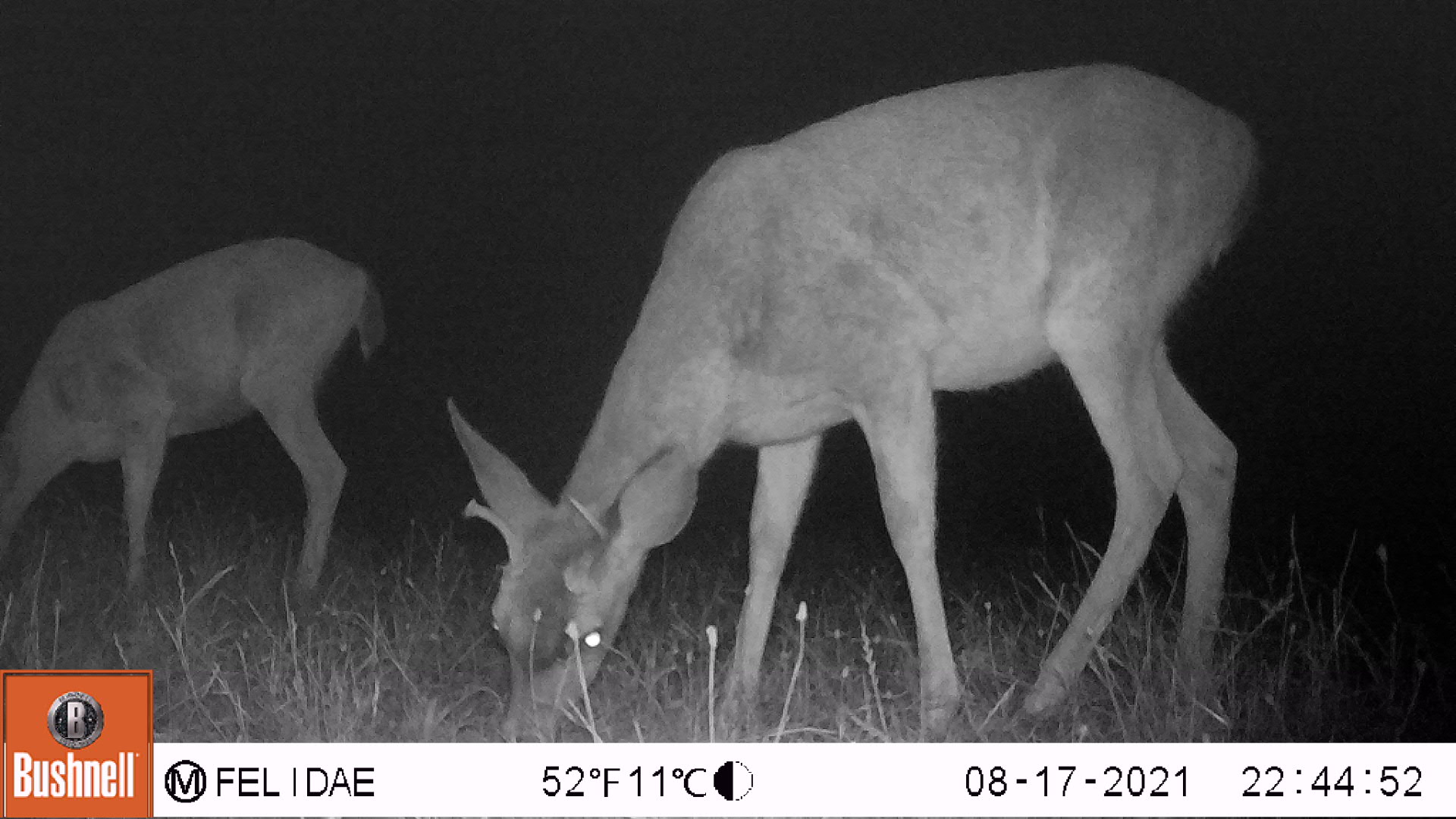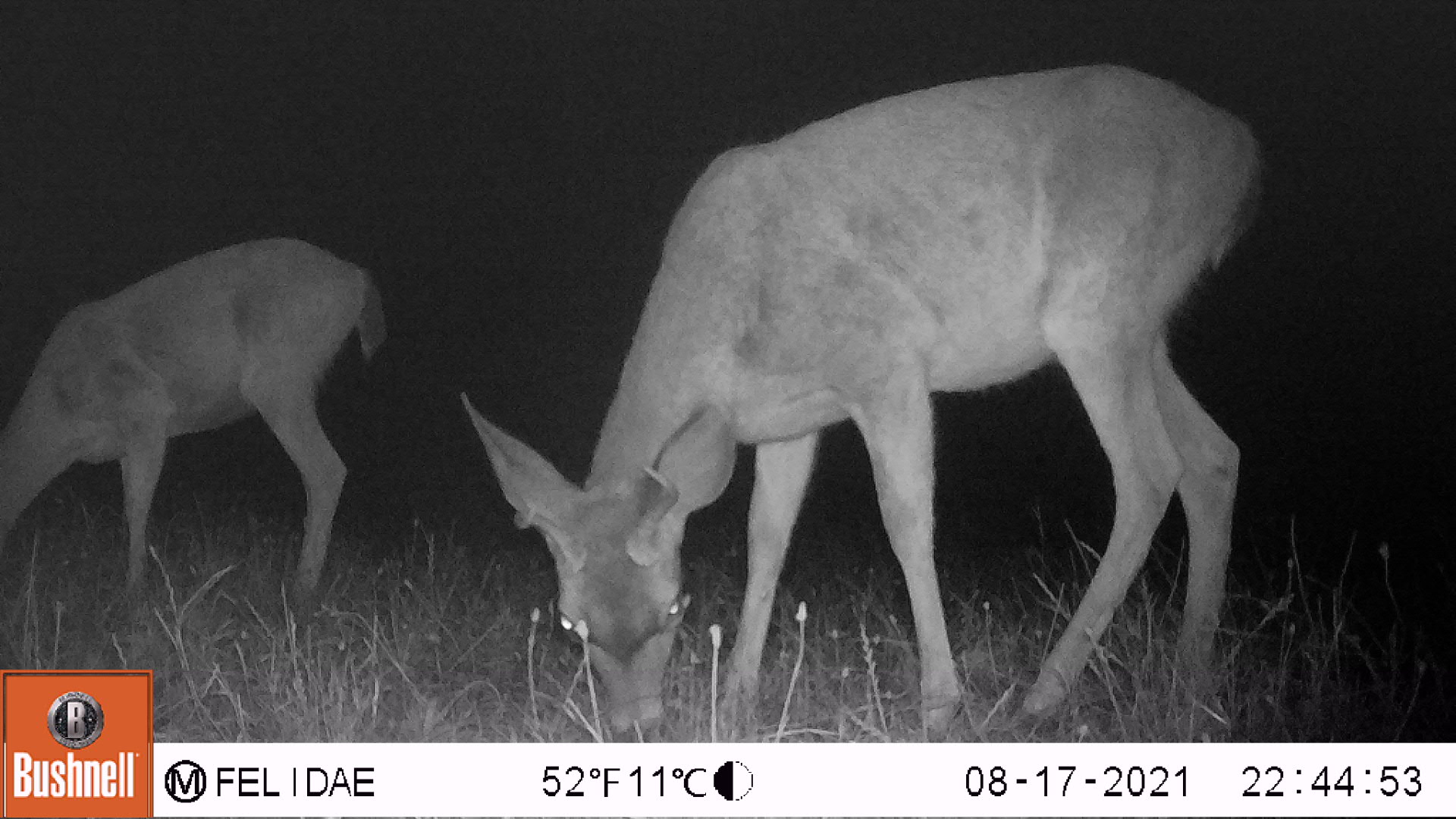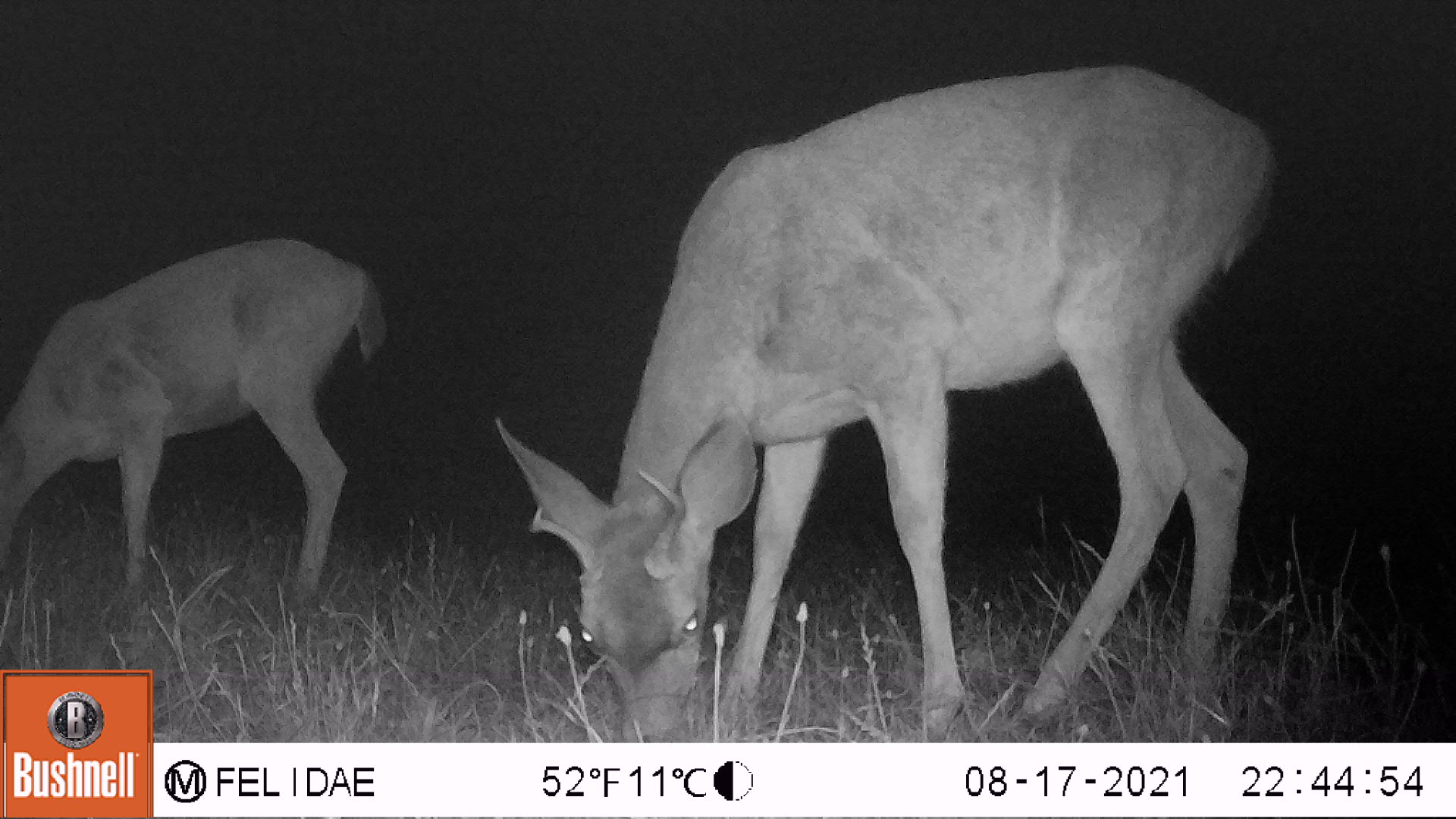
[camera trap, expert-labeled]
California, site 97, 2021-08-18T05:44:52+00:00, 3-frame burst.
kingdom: Animalia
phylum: Chordata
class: Mammalia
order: Artiodactyla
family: Cervidae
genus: Odocoileus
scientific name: Odocoileus hemionus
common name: mule deer